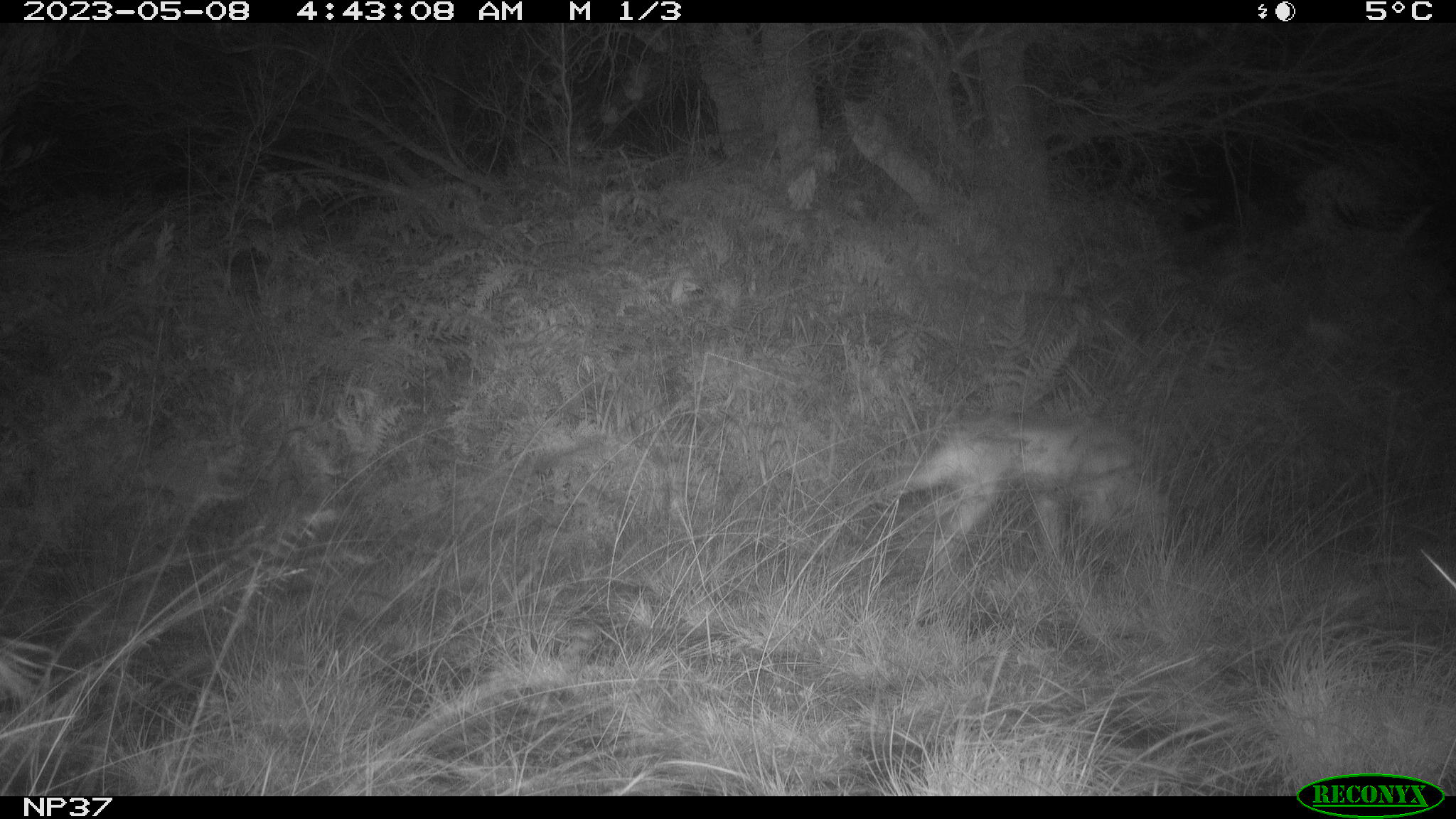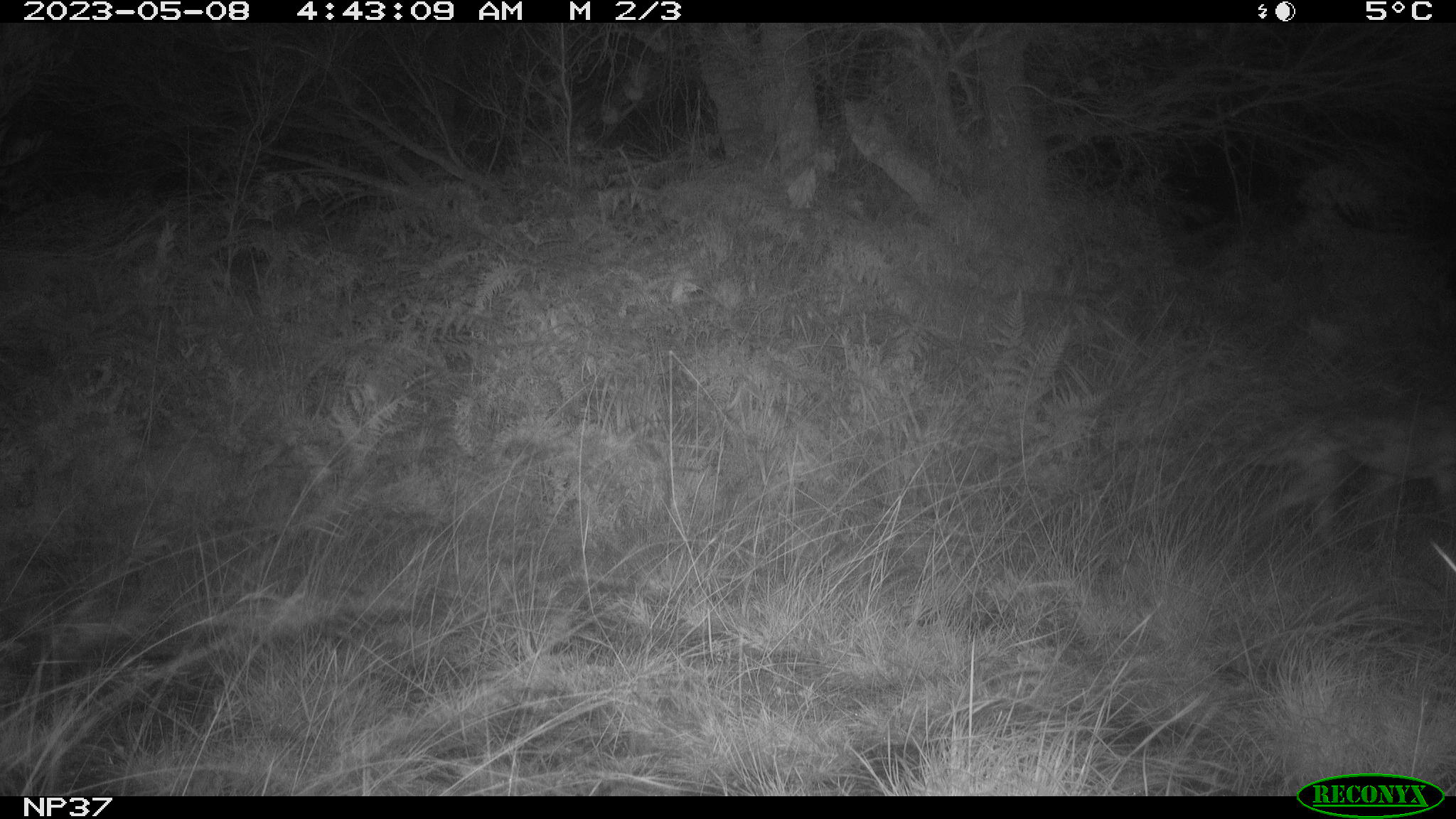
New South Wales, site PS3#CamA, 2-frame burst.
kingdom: Animalia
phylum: Chordata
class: Mammalia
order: Carnivora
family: Canidae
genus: Canis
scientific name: Canis familiaris dingo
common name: dingo